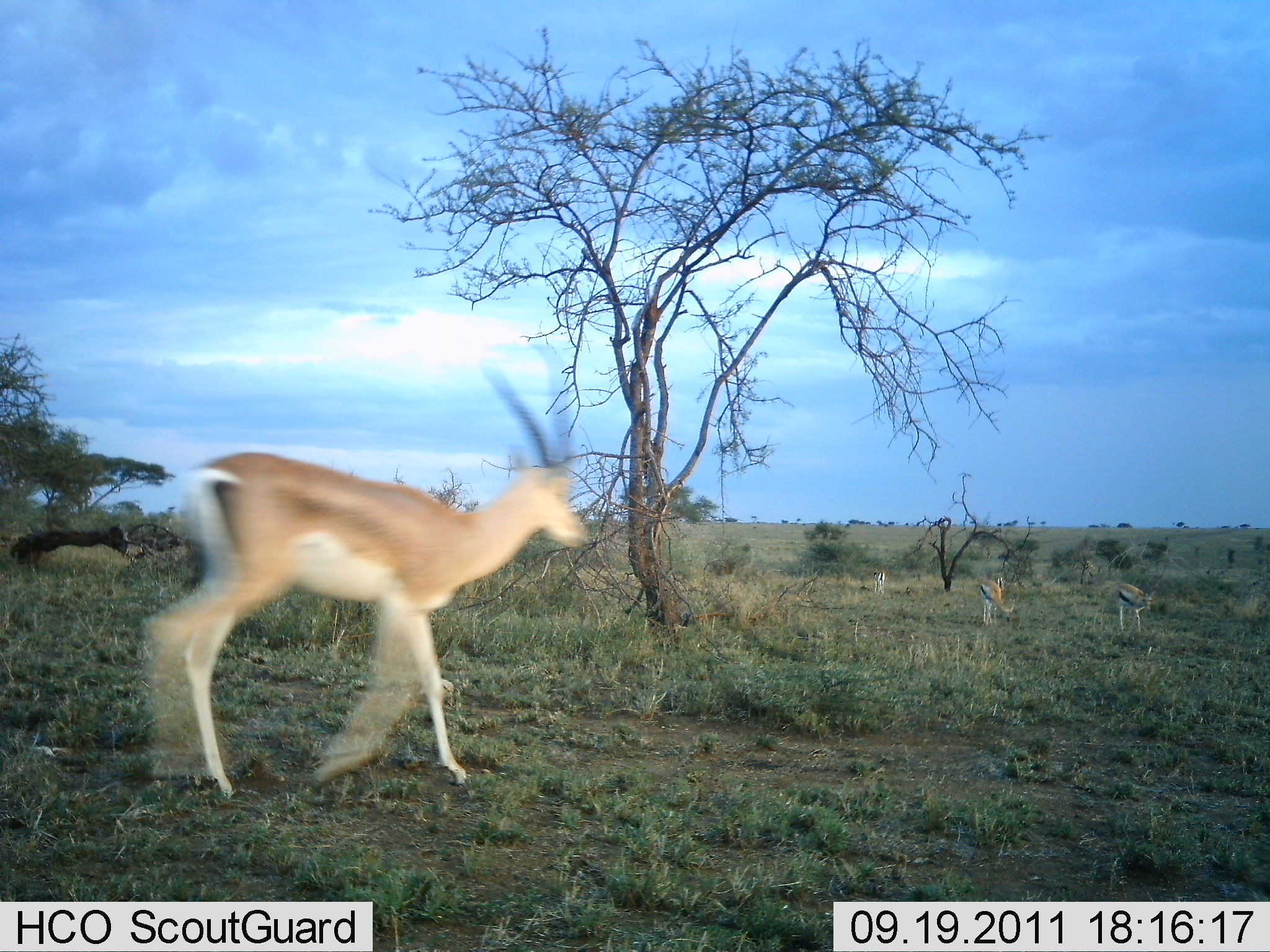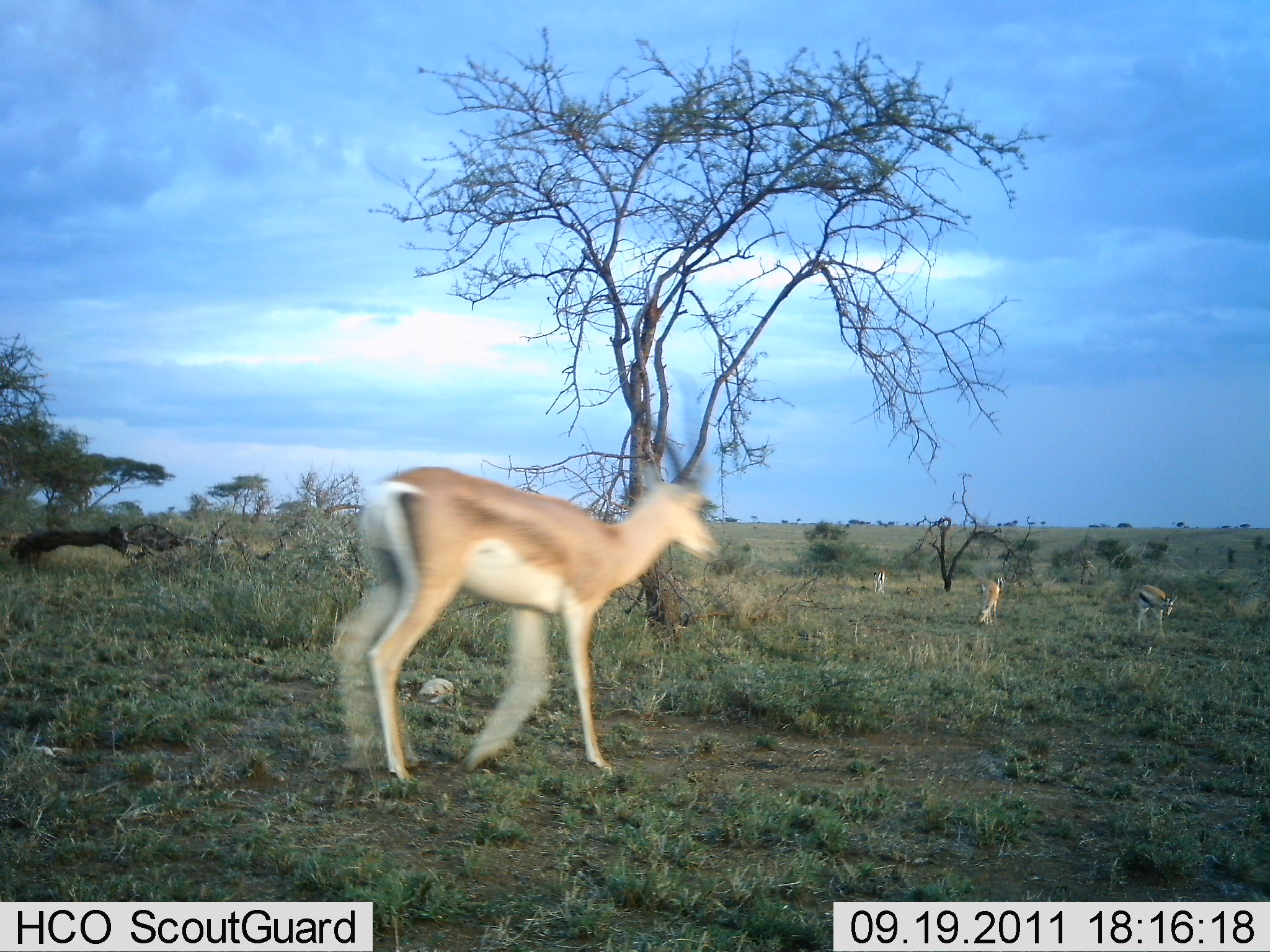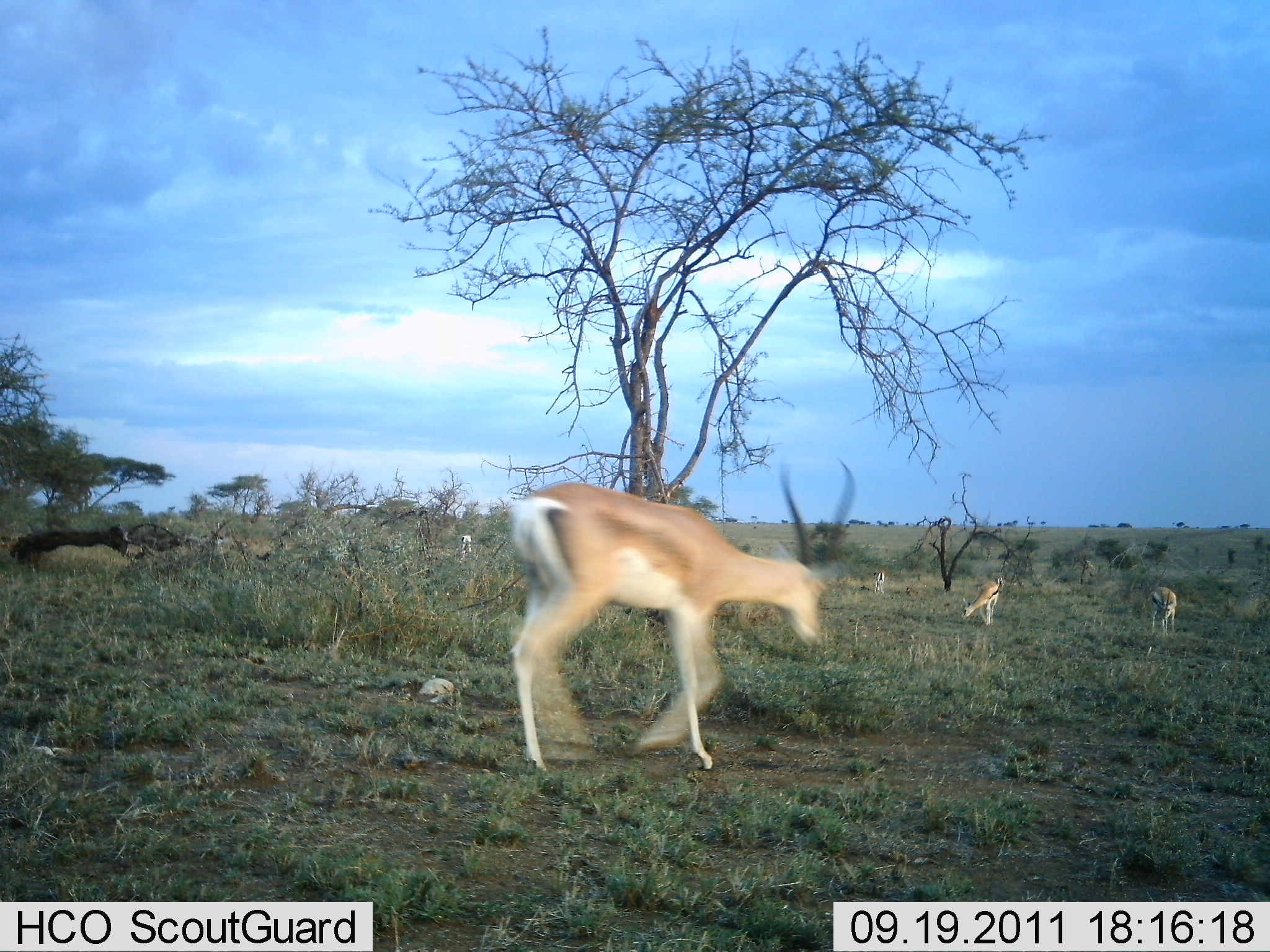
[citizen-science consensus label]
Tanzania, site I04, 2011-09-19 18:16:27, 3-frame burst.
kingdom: Animalia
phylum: Chordata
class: Mammalia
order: Artiodactyla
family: Bovidae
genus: Eudorcas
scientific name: Eudorcas thomsonii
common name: thomson's gazelle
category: gazellethomsons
Gazellethomsons (thomson's gazelle) (Eudorcas thomsonii), count 3. Behavior (volunteer vote fractions): standing 28%, resting 0%, moving 50%, interacting 0%. Young present (vote fraction): 0%. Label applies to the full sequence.